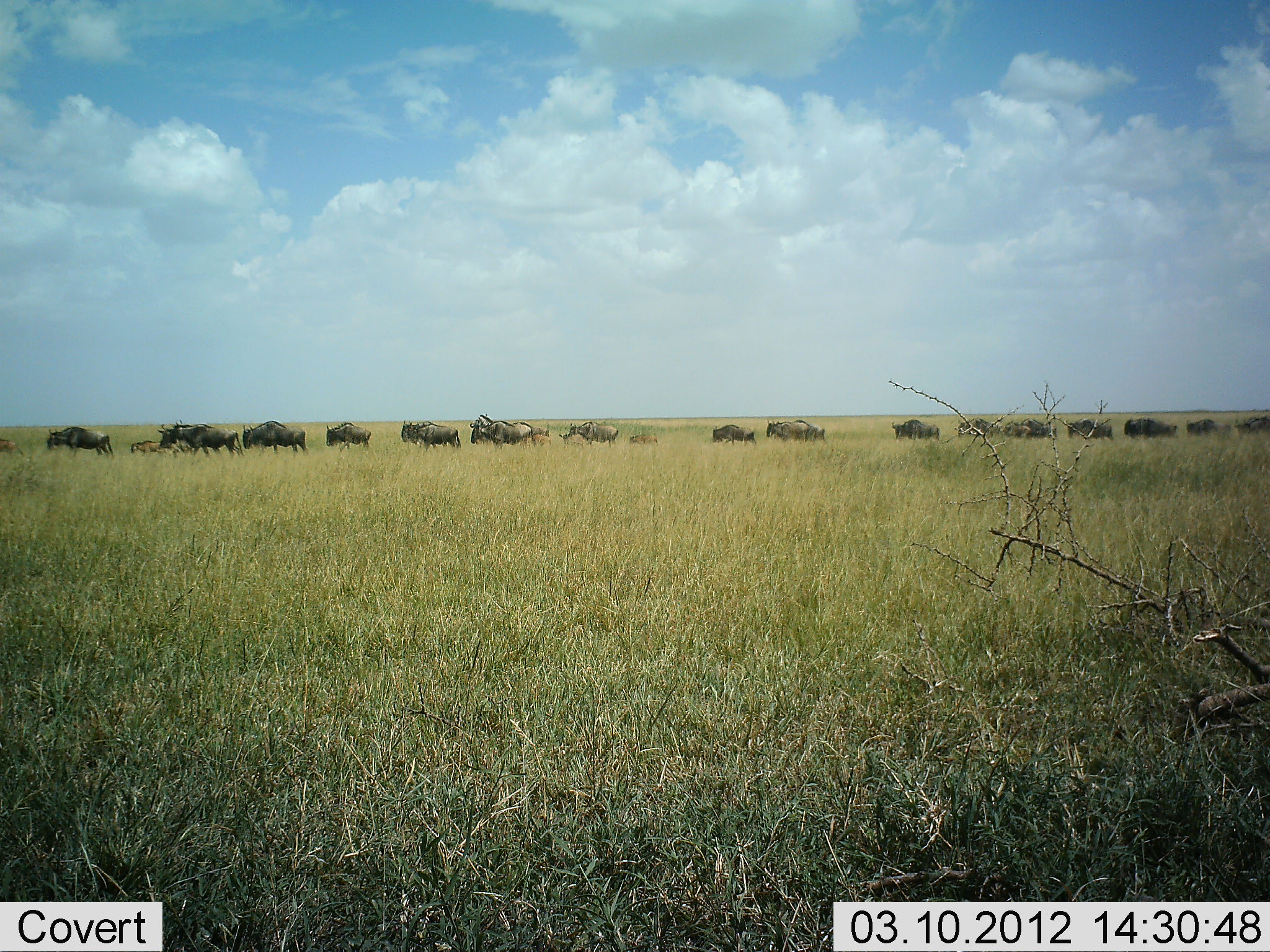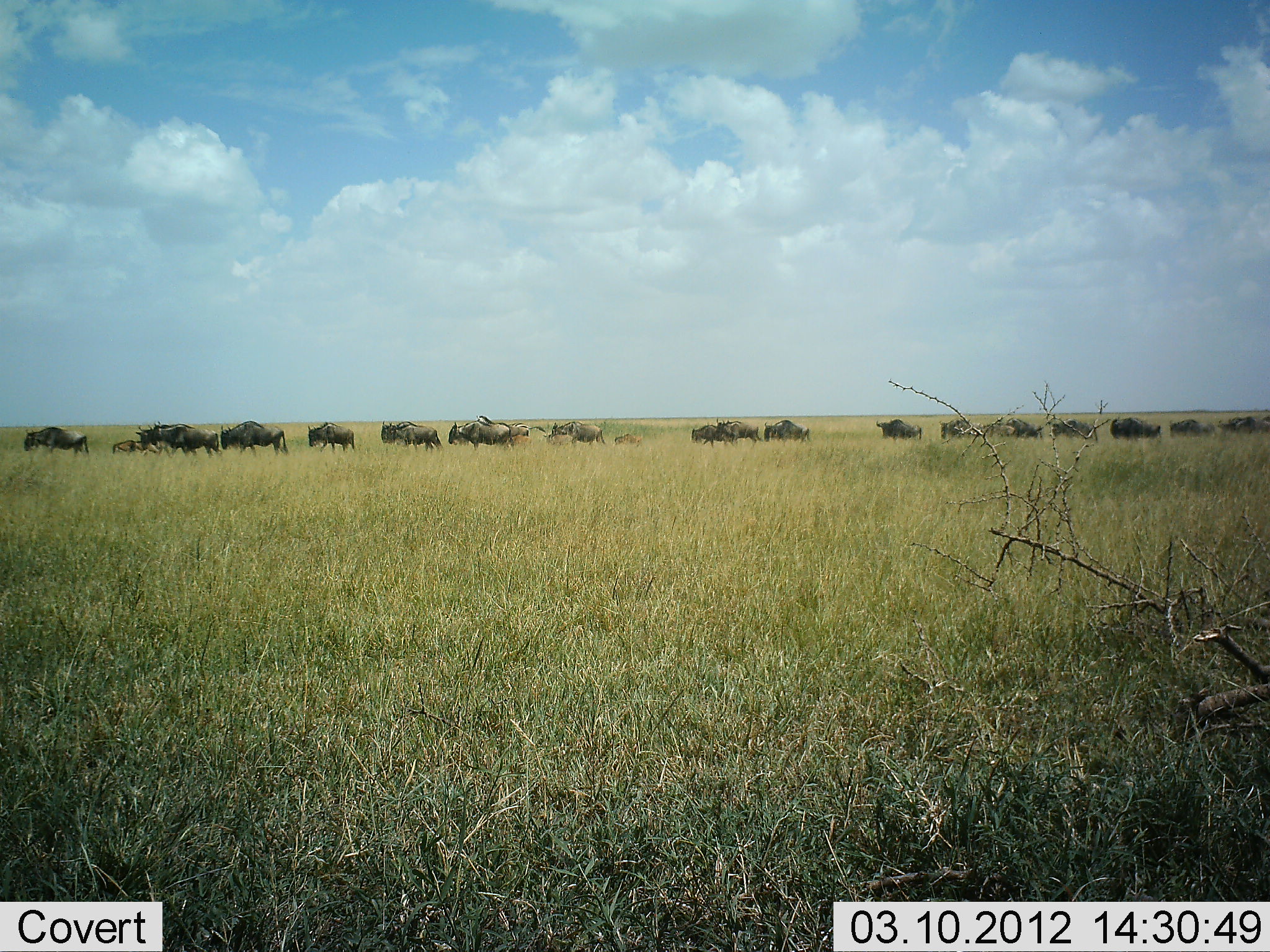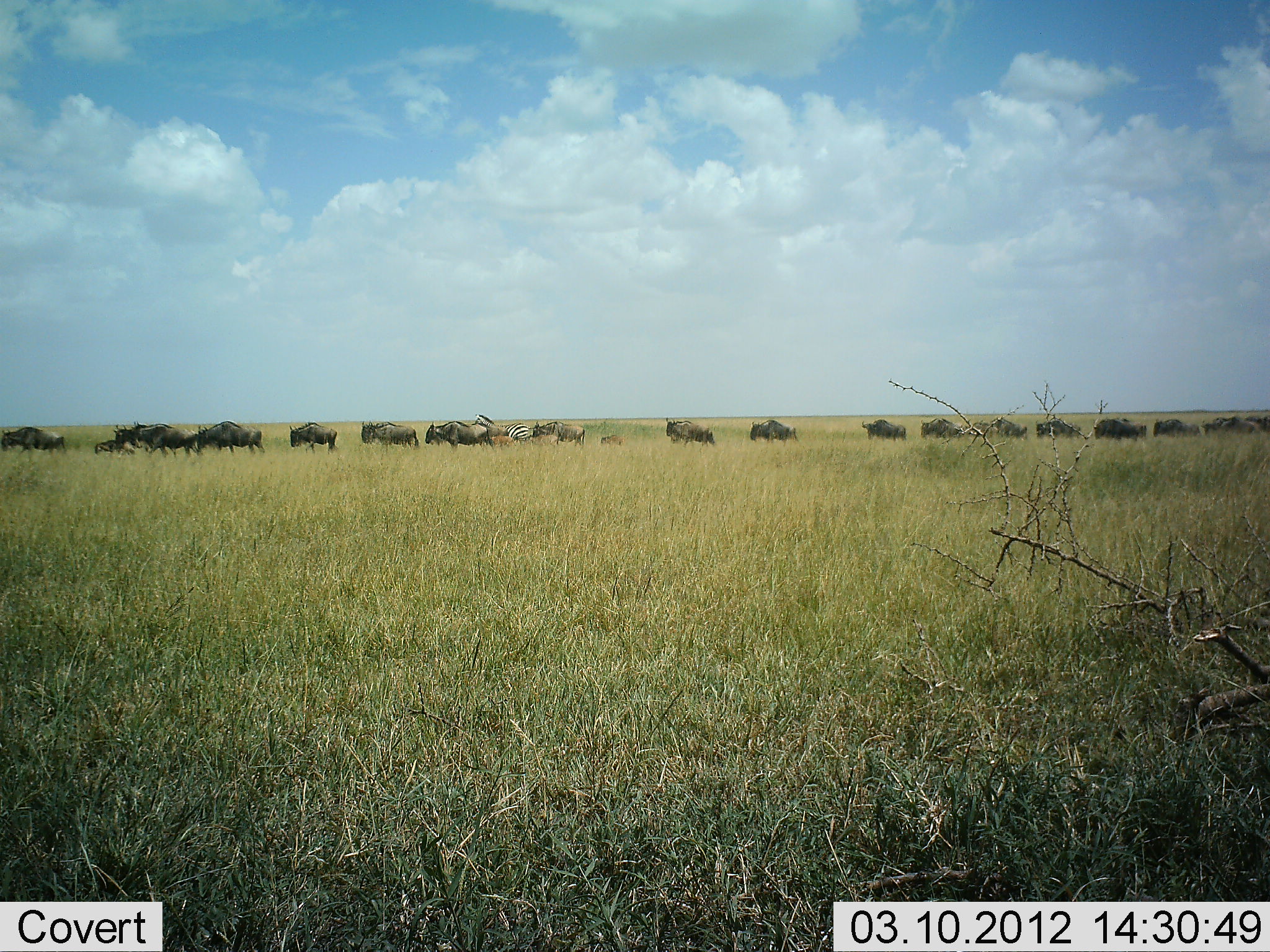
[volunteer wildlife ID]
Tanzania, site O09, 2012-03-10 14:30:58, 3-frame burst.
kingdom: Animalia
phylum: Chordata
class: Mammalia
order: Artiodactyla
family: Bovidae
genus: Connochaetes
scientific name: Connochaetes taurinus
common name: blue wildebeest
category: wildebeest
Wildebeest (blue wildebeest) (Connochaetes taurinus), count 11-50. Behavior (volunteer vote fractions): standing 0%, resting 0%, moving 95%, interacting 0%. Young present (vote fraction): 33%. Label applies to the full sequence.